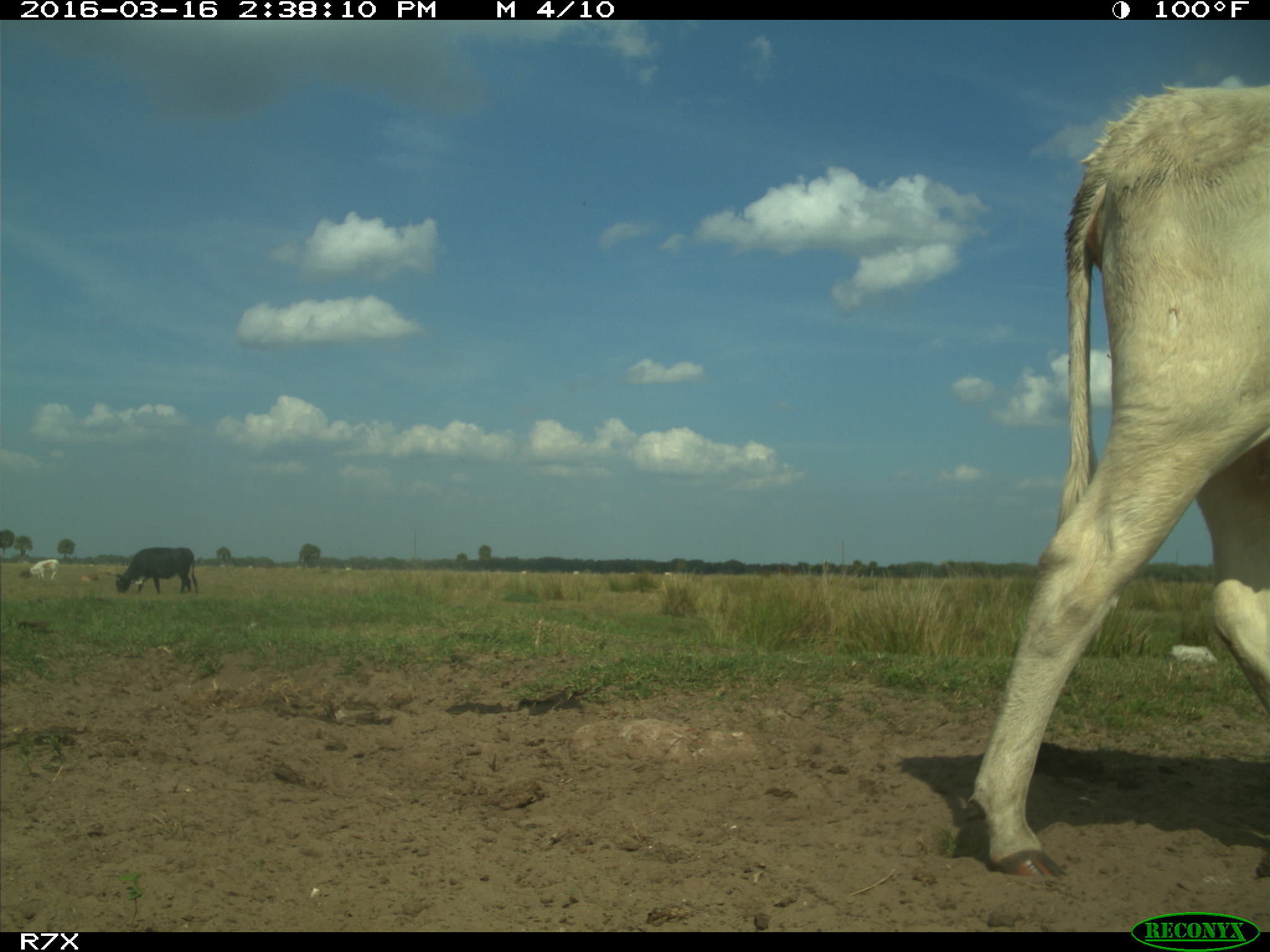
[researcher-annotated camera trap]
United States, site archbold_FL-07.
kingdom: Animalia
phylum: Chordata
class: Mammalia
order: Artiodactyla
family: Bovidae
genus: Bos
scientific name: Bos taurus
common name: domestic cow